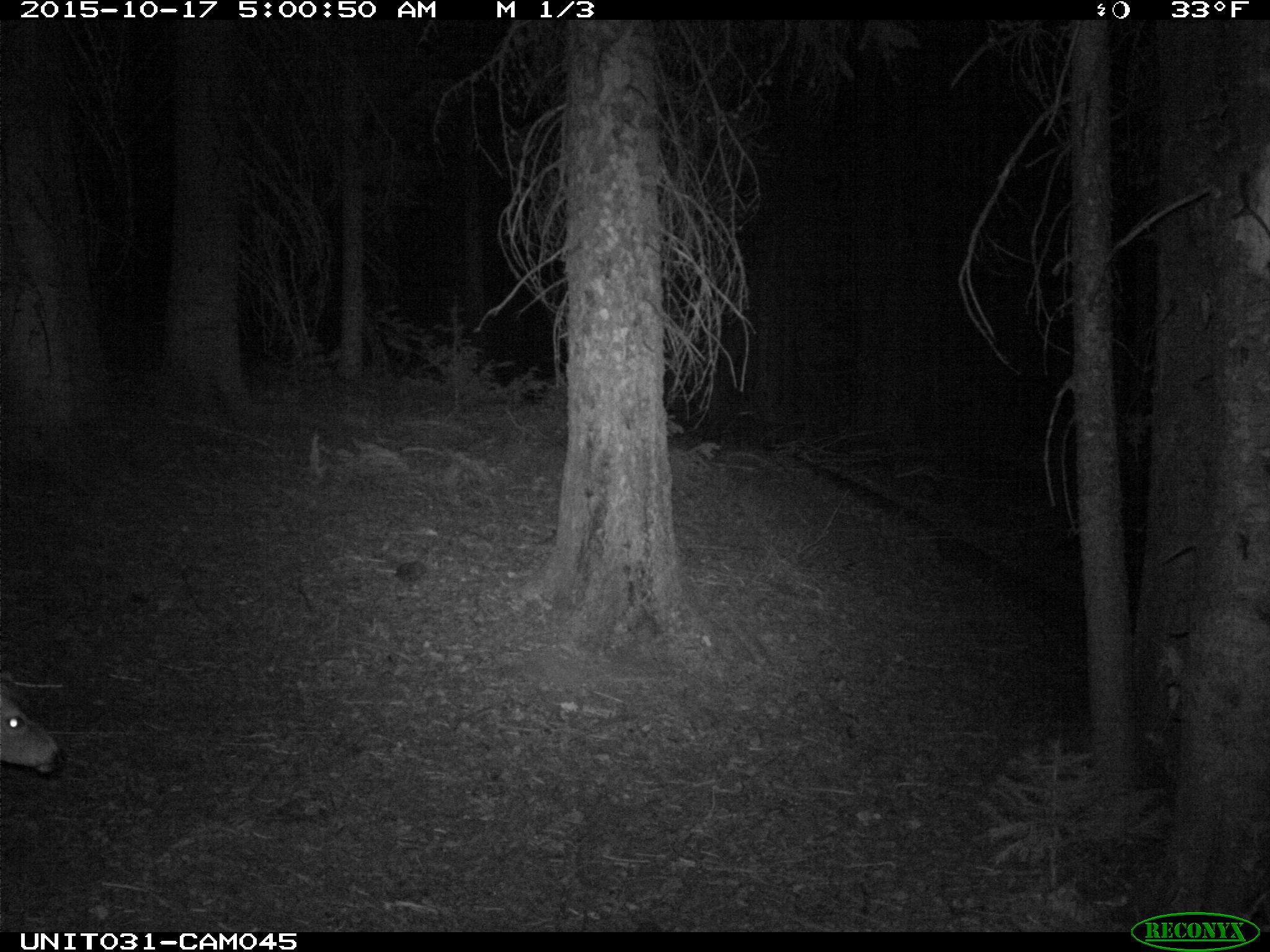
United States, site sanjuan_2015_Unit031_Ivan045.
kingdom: Animalia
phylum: Chordata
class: Mammalia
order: Artiodactyla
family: Cervidae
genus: Odocoileus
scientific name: Odocoileus hemionus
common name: mule deer